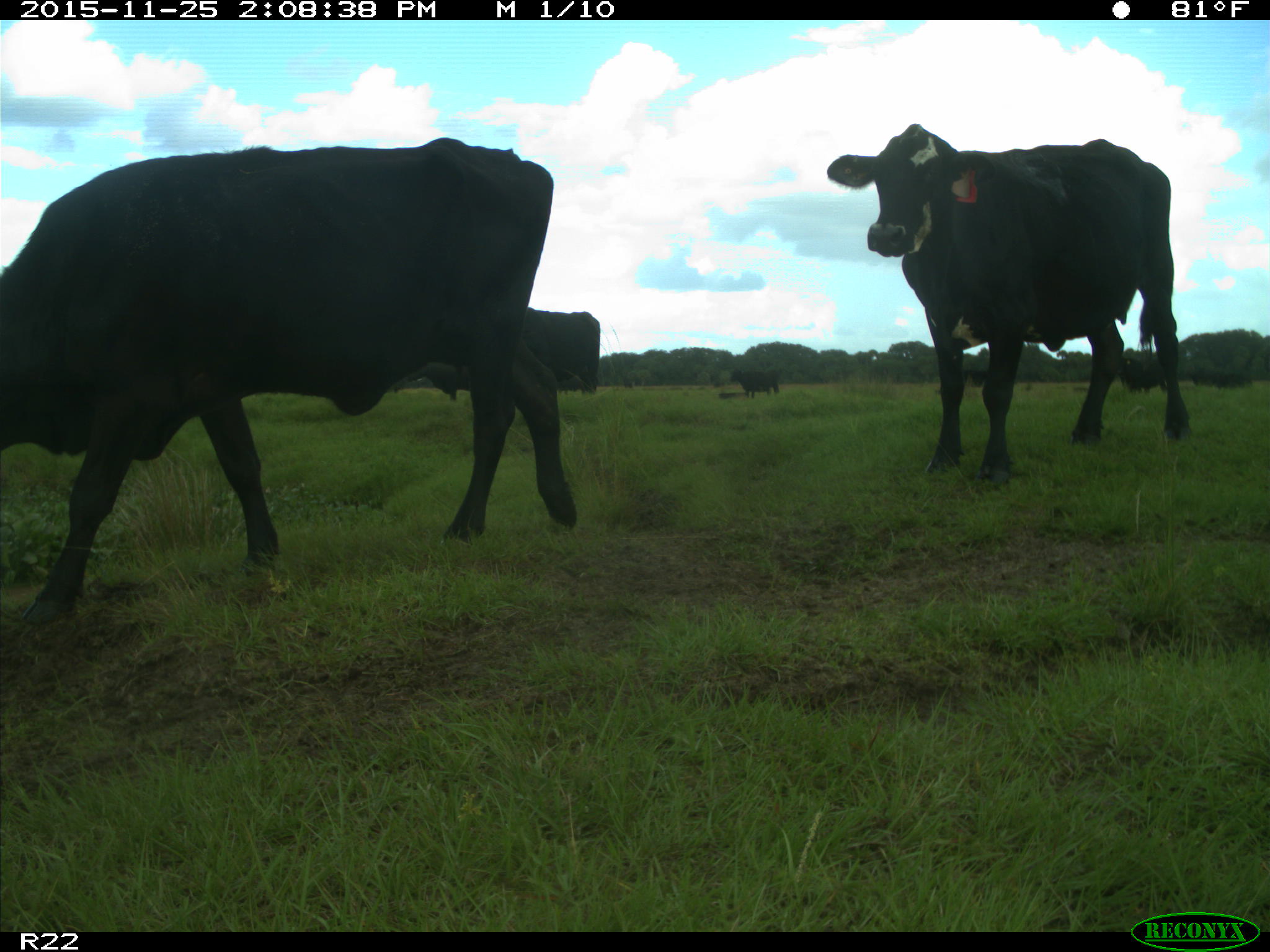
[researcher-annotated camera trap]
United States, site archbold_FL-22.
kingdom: Animalia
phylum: Chordata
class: Mammalia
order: Artiodactyla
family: Bovidae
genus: Bos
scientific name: Bos taurus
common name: domestic cow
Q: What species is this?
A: Bos taurus (domestic cow).